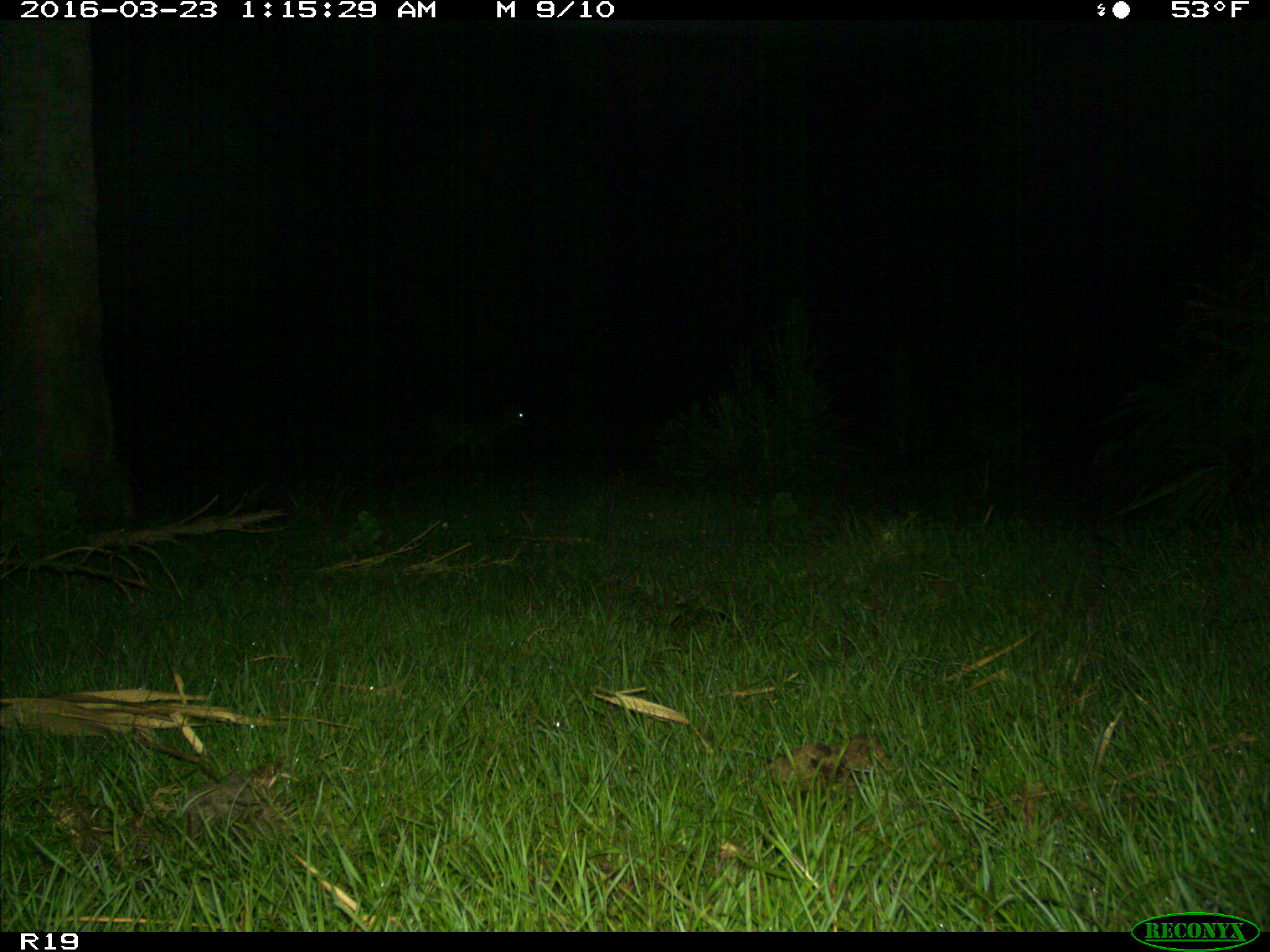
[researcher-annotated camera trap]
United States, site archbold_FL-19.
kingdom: Animalia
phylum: Chordata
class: Mammalia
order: Artiodactyla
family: Cervidae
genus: Odocoileus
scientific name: Odocoileus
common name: deer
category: unidentified deer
Unidentified deer (deer) (Odocoileus).